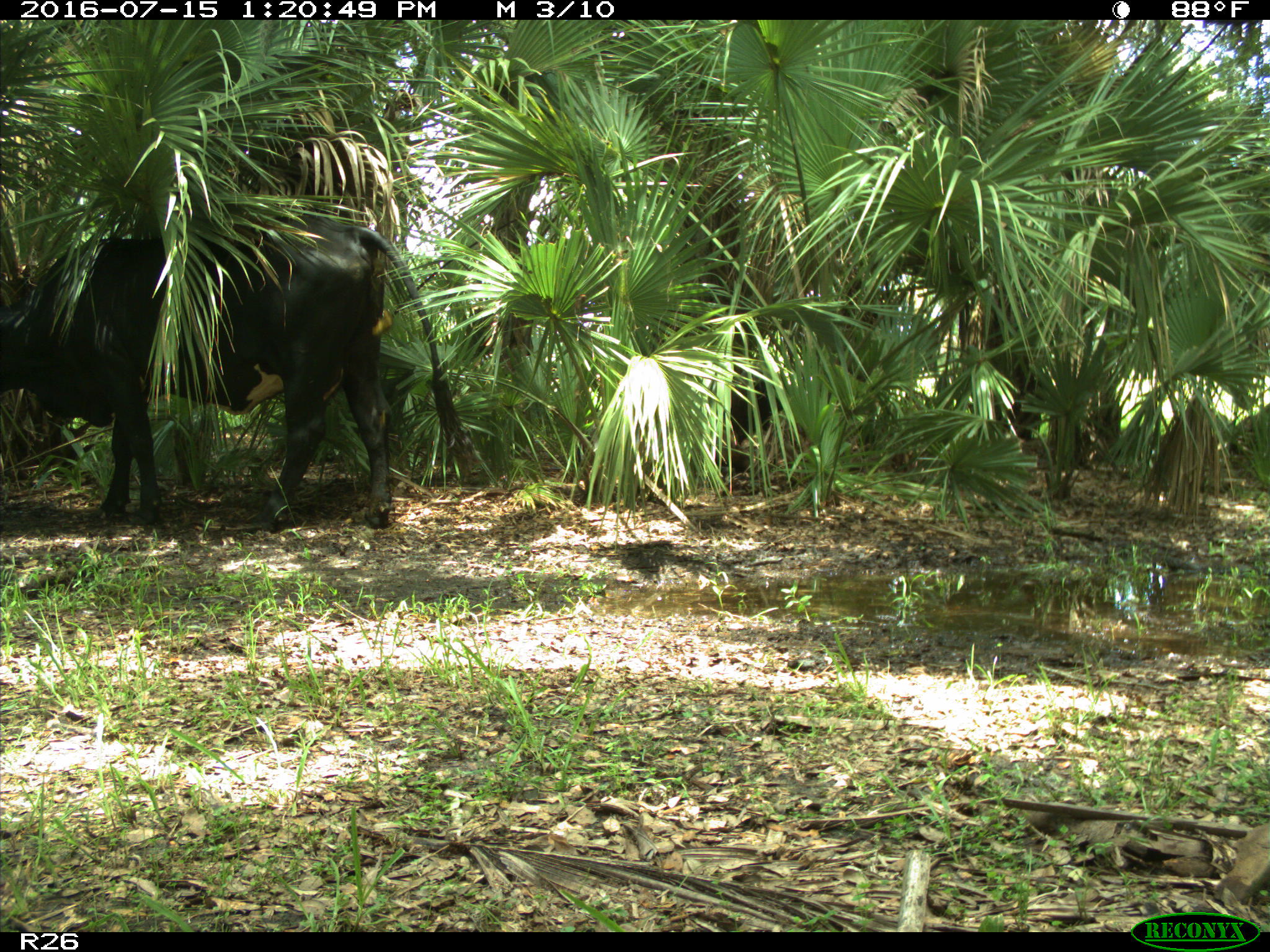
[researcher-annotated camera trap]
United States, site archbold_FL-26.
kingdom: Animalia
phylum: Chordata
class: Mammalia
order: Artiodactyla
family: Bovidae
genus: Bos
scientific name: Bos taurus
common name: domestic cow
Bos taurus (domestic cow).